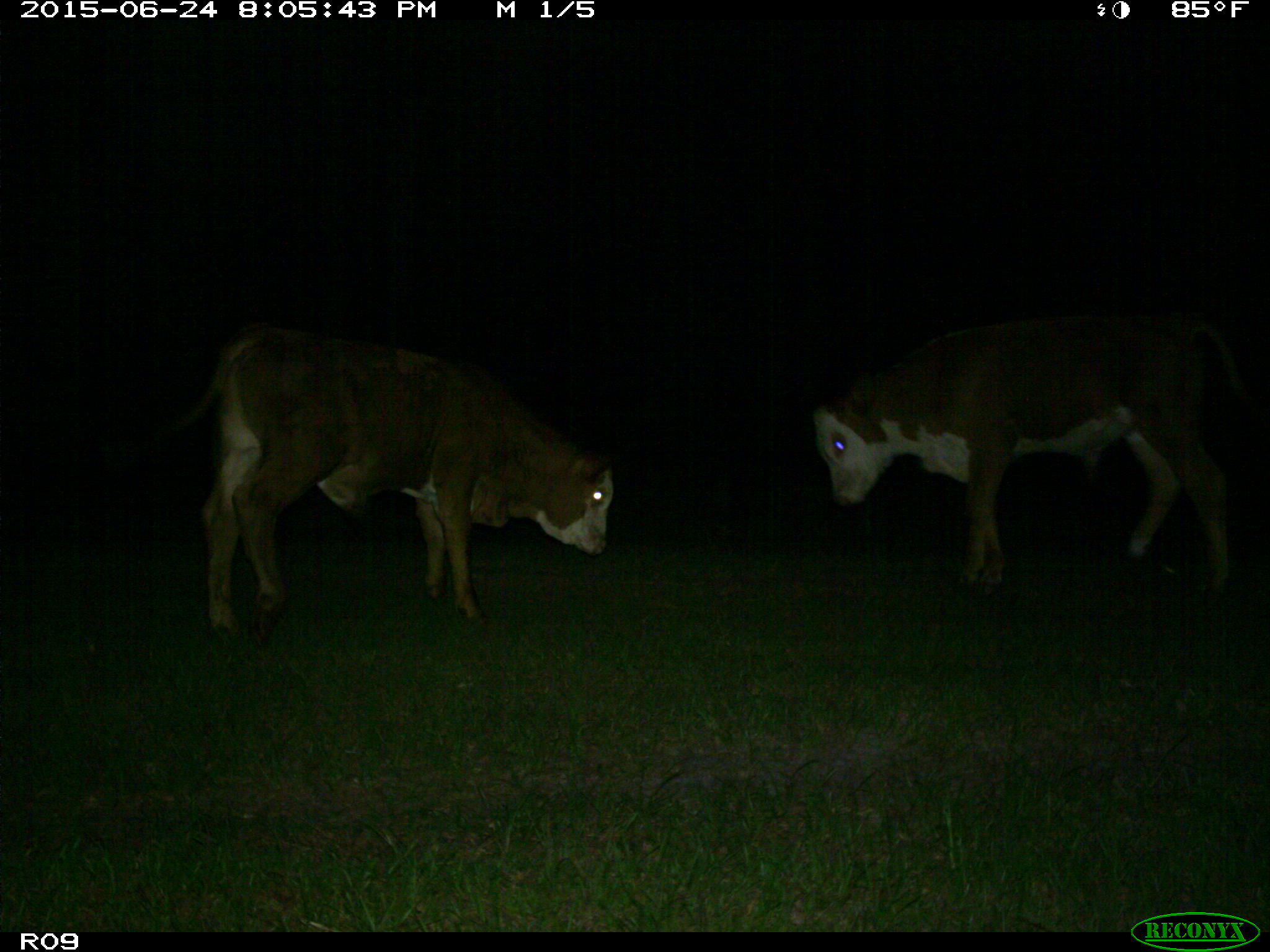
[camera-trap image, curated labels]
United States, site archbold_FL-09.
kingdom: Animalia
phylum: Chordata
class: Mammalia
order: Artiodactyla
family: Bovidae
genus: Bos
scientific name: Bos taurus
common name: domestic cow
Bos taurus (domestic cow).